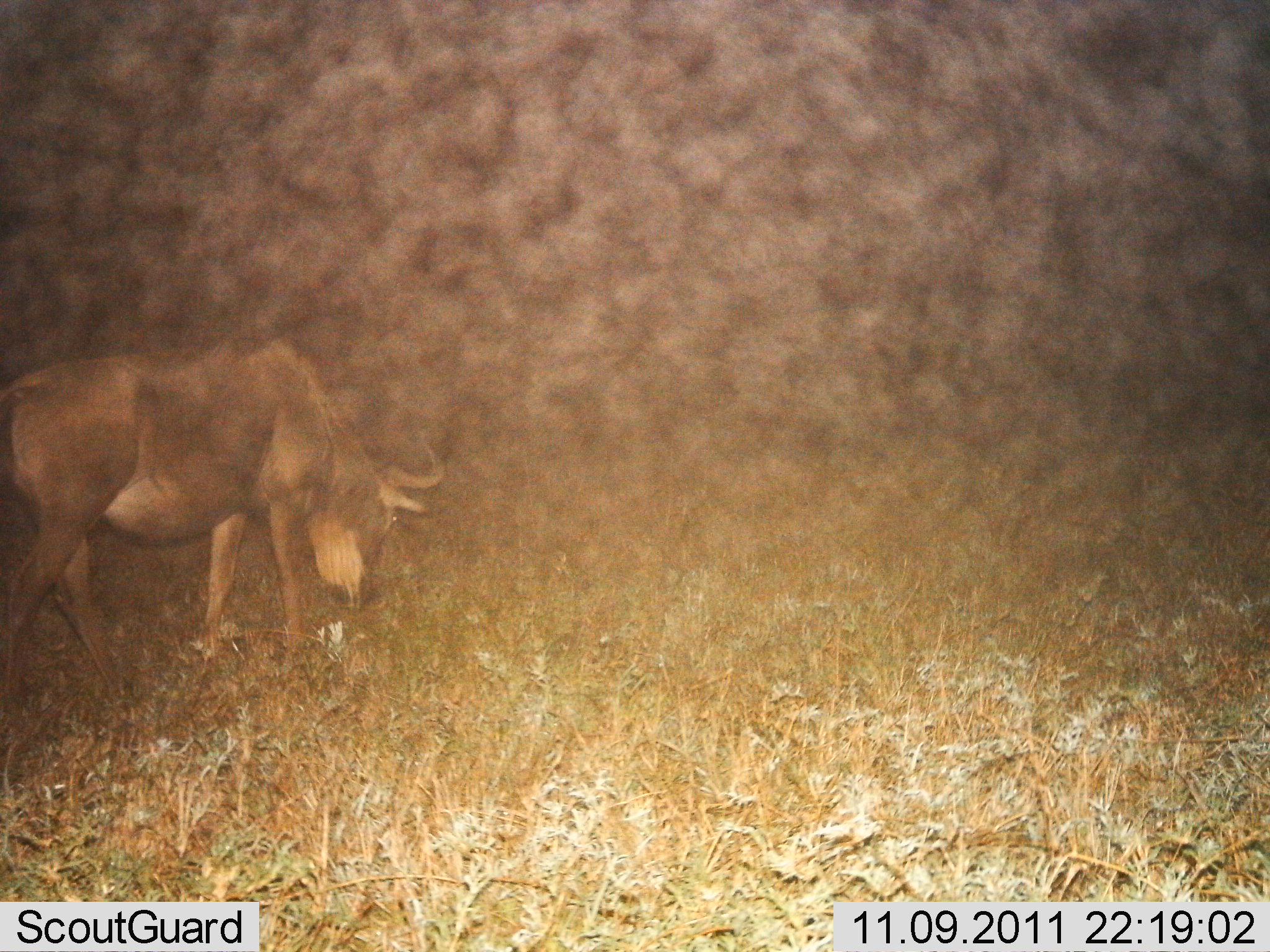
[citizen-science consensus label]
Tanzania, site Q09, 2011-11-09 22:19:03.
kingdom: Animalia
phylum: Chordata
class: Mammalia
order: Artiodactyla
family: Bovidae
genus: Connochaetes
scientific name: Connochaetes taurinus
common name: blue wildebeest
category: wildebeest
Wildebeest (blue wildebeest) (Connochaetes taurinus), count 1. Behavior (volunteer vote fractions): standing 38%, resting 0%, moving 8%, interacting 0%. Young present (vote fraction): 0%. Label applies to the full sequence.